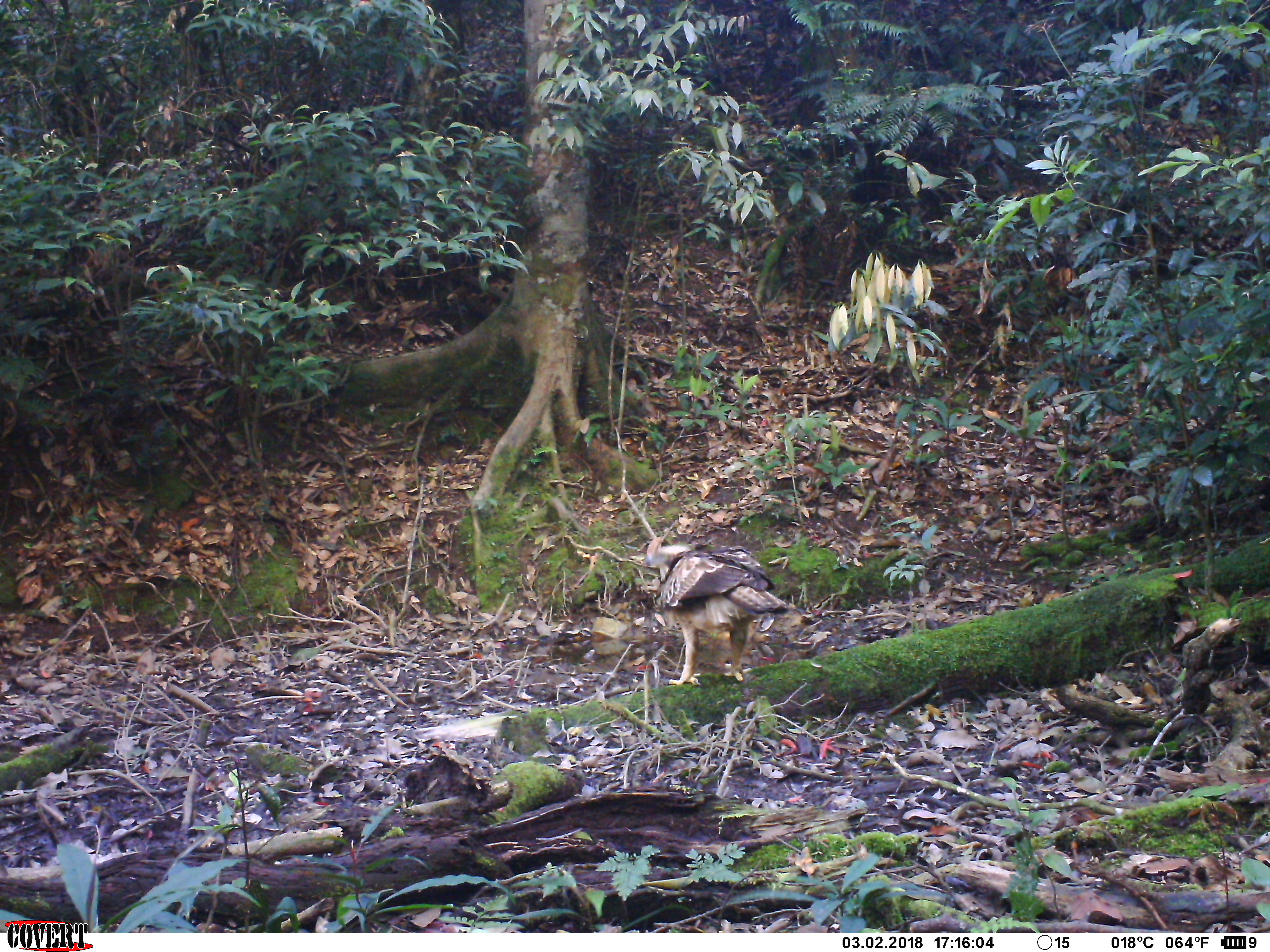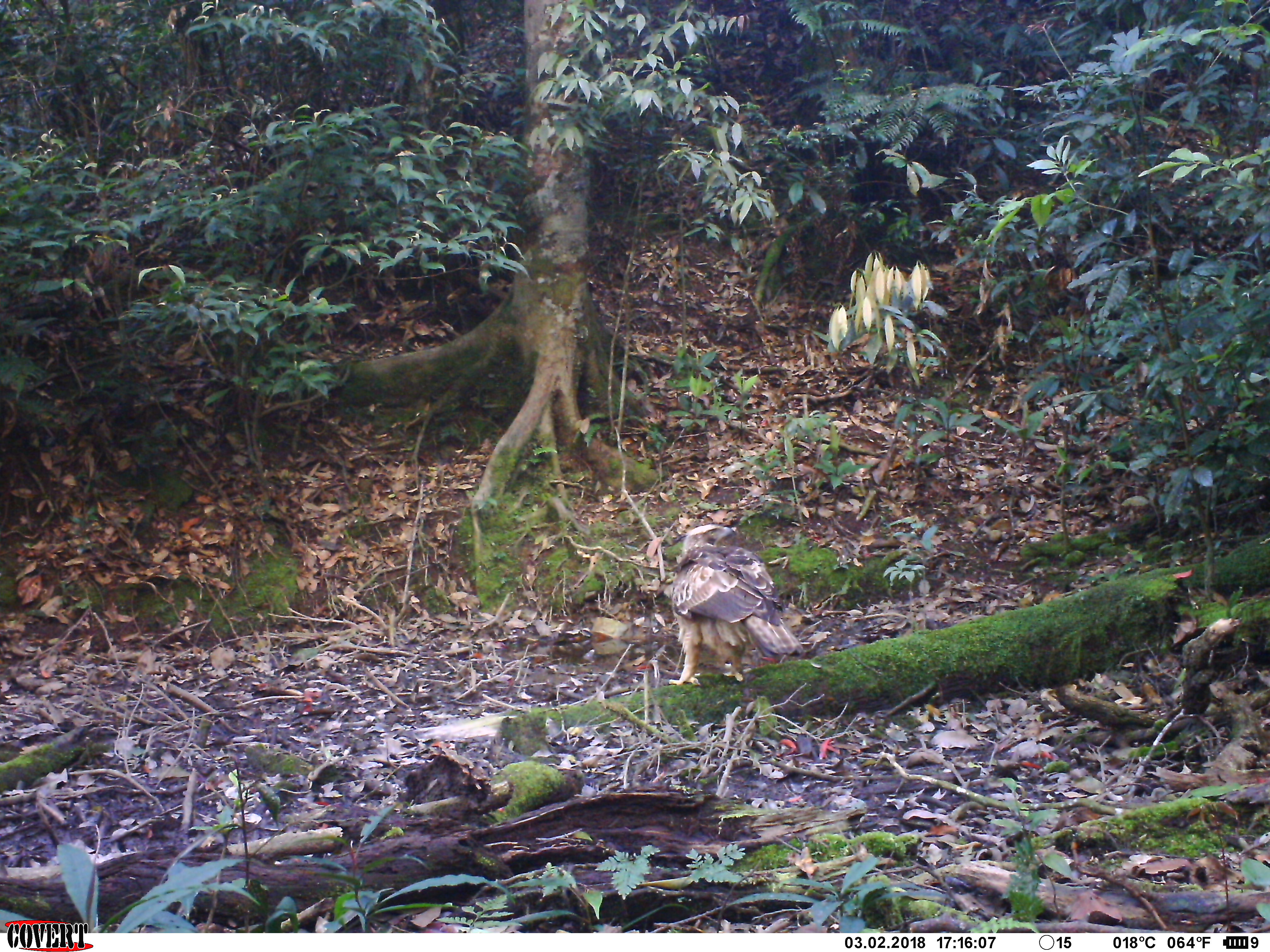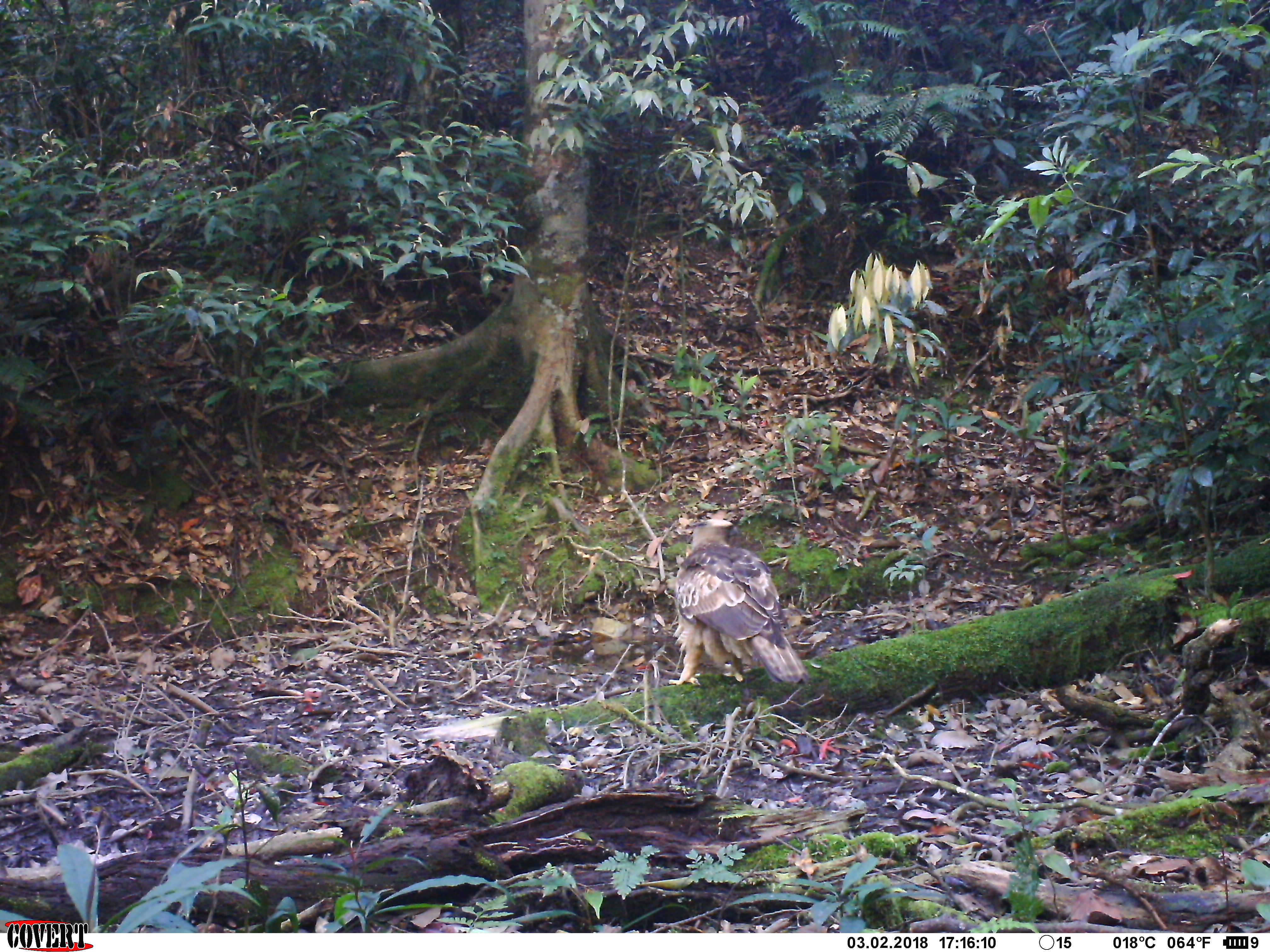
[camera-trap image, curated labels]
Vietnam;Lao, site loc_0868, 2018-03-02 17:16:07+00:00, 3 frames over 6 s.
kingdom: Animalia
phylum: Chordata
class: Aves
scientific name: Aves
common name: bird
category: unidentified bird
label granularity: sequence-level